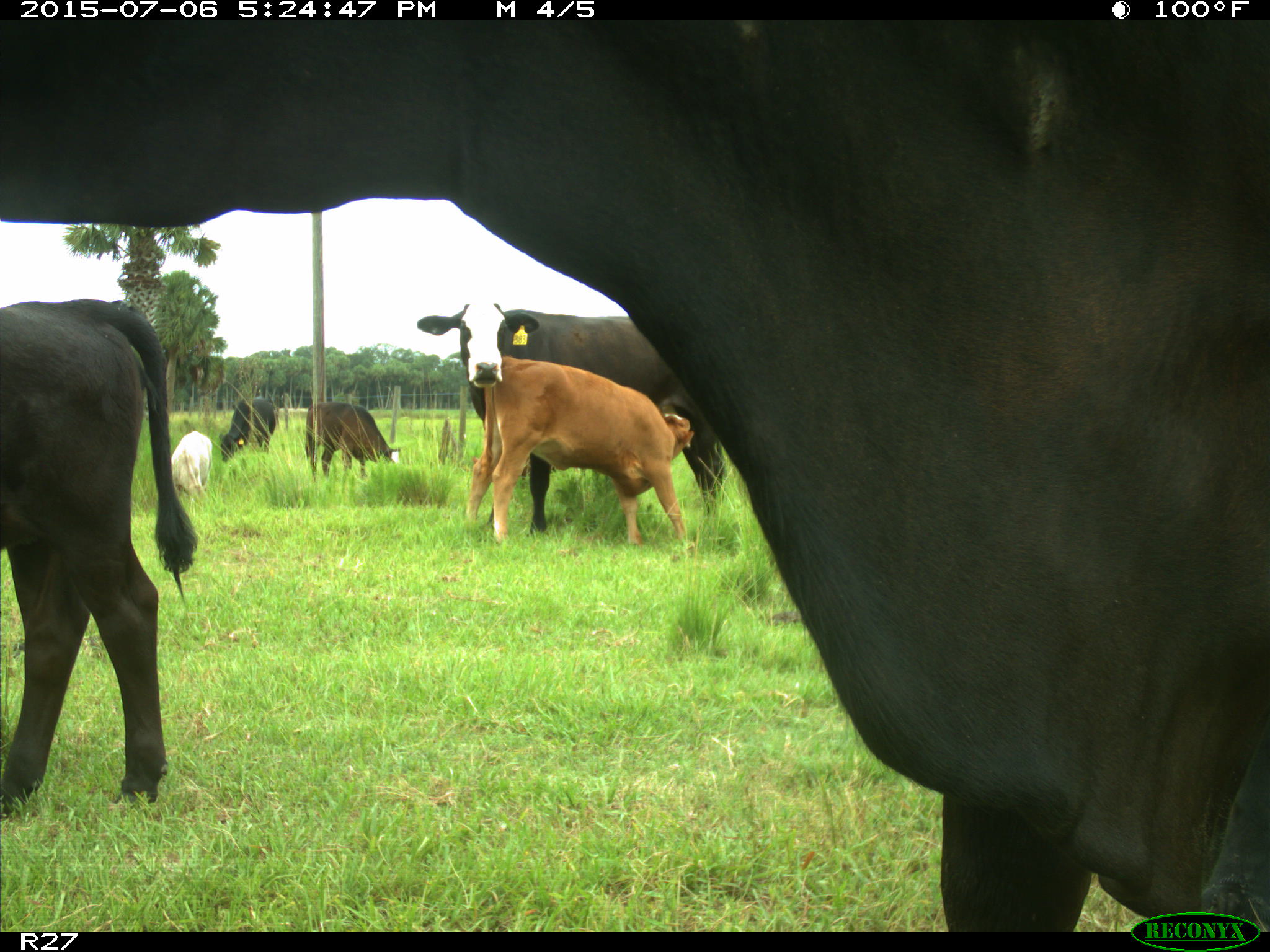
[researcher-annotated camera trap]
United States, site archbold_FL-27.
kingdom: Animalia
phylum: Chordata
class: Mammalia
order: Artiodactyla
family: Bovidae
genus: Bos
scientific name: Bos taurus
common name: domestic cow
Bos taurus (domestic cow).